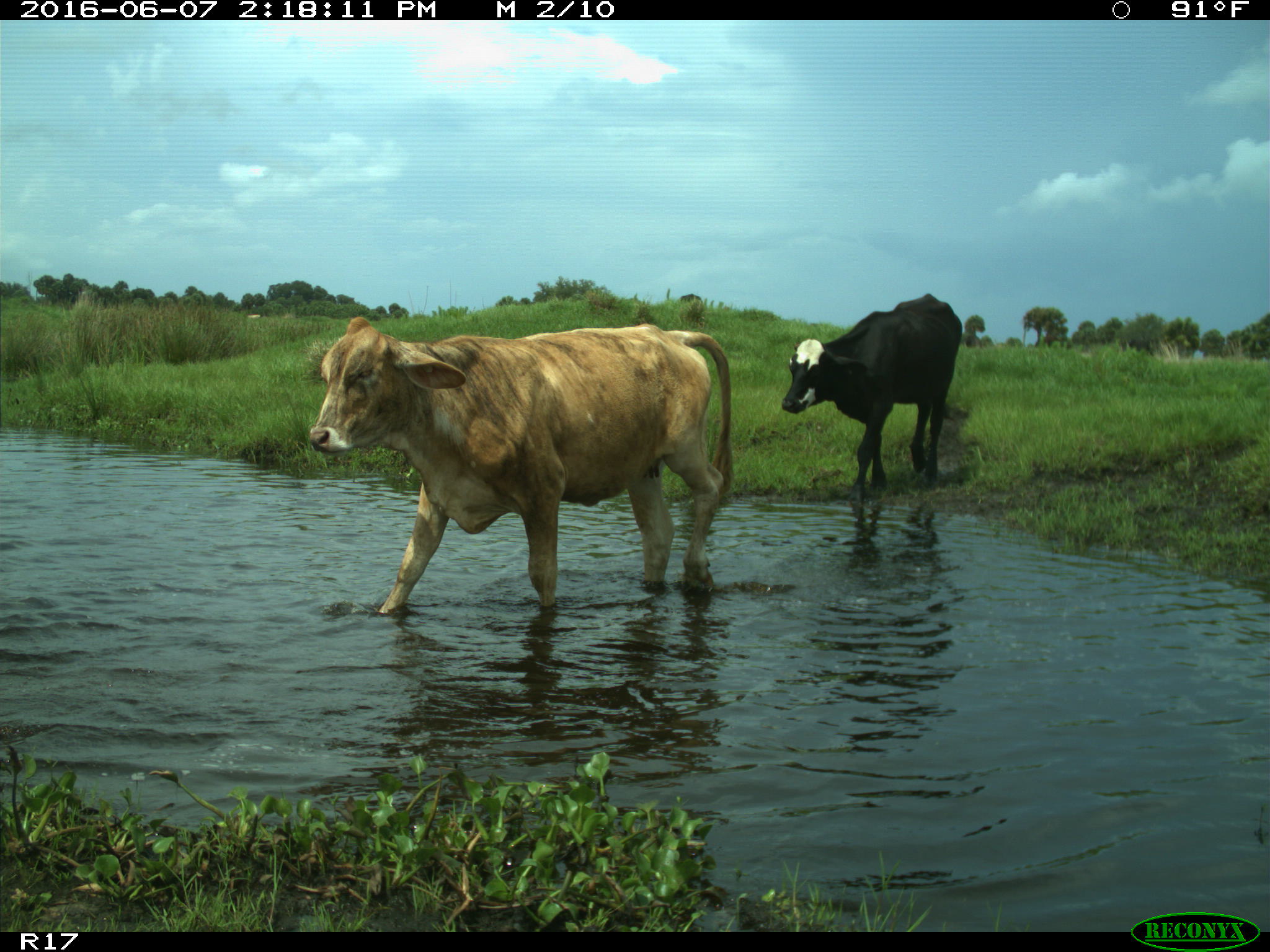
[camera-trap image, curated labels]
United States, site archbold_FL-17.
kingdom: Animalia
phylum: Chordata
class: Mammalia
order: Artiodactyla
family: Bovidae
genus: Bos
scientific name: Bos taurus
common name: domestic cow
Bos taurus (domestic cow).